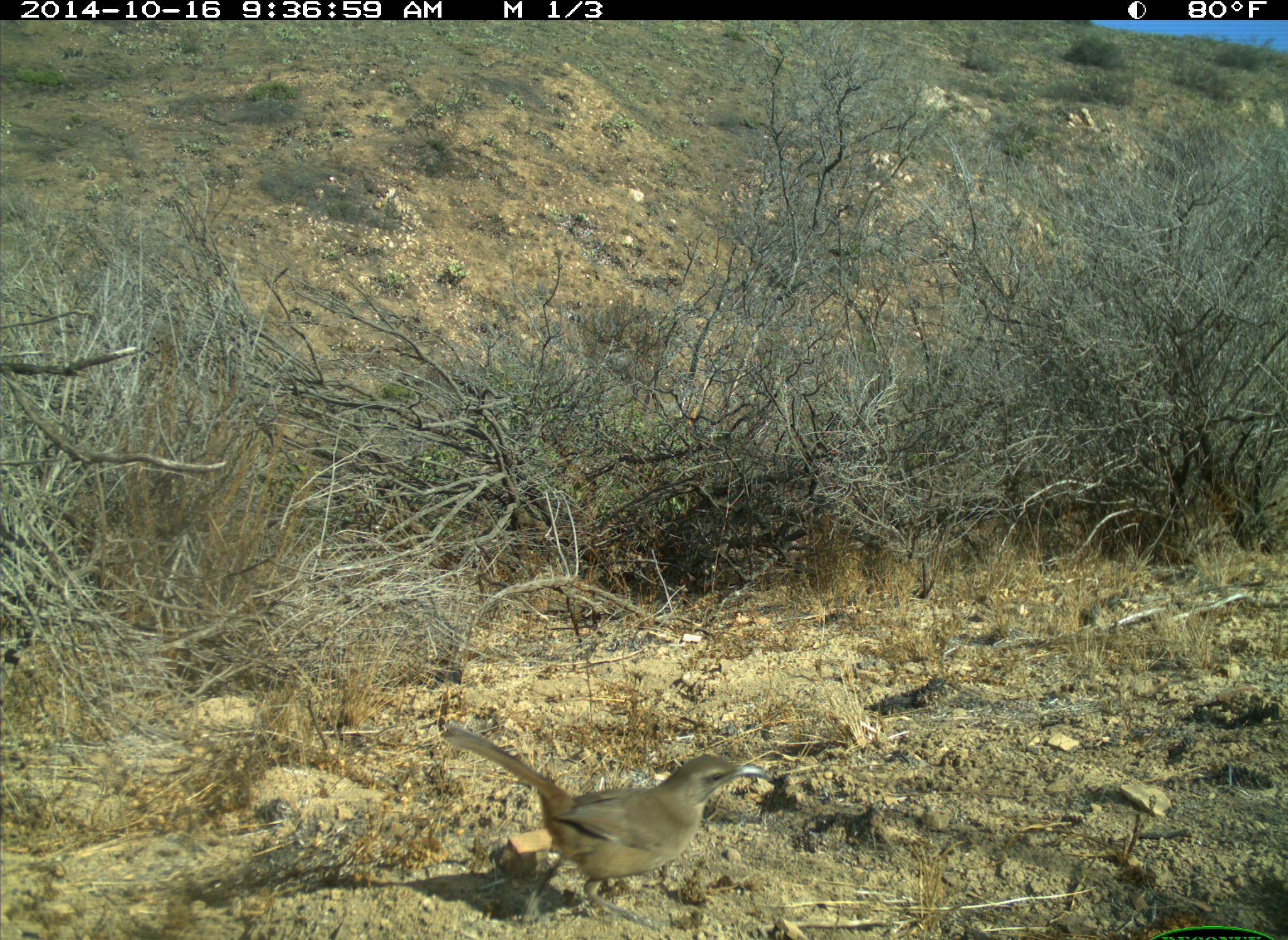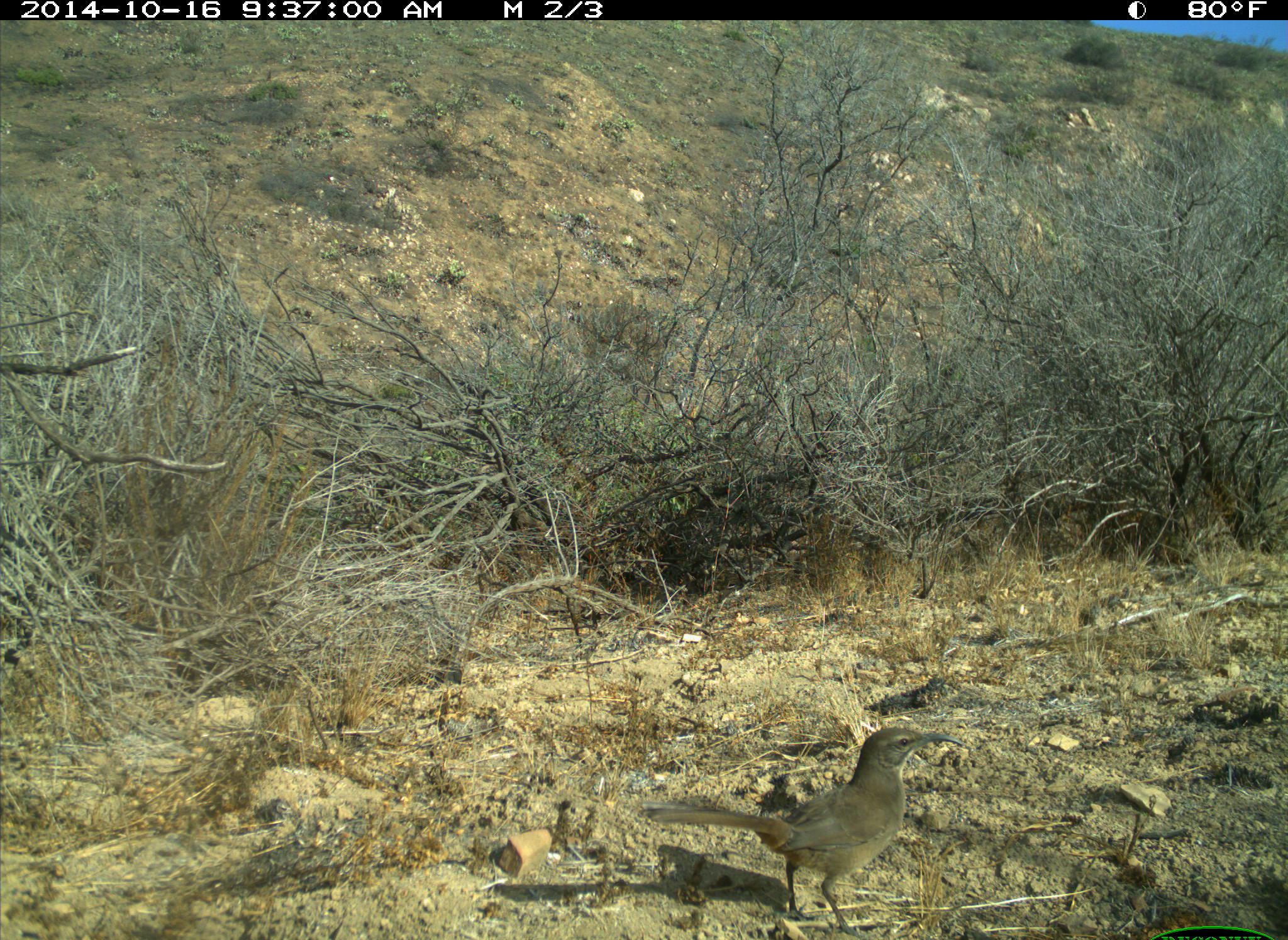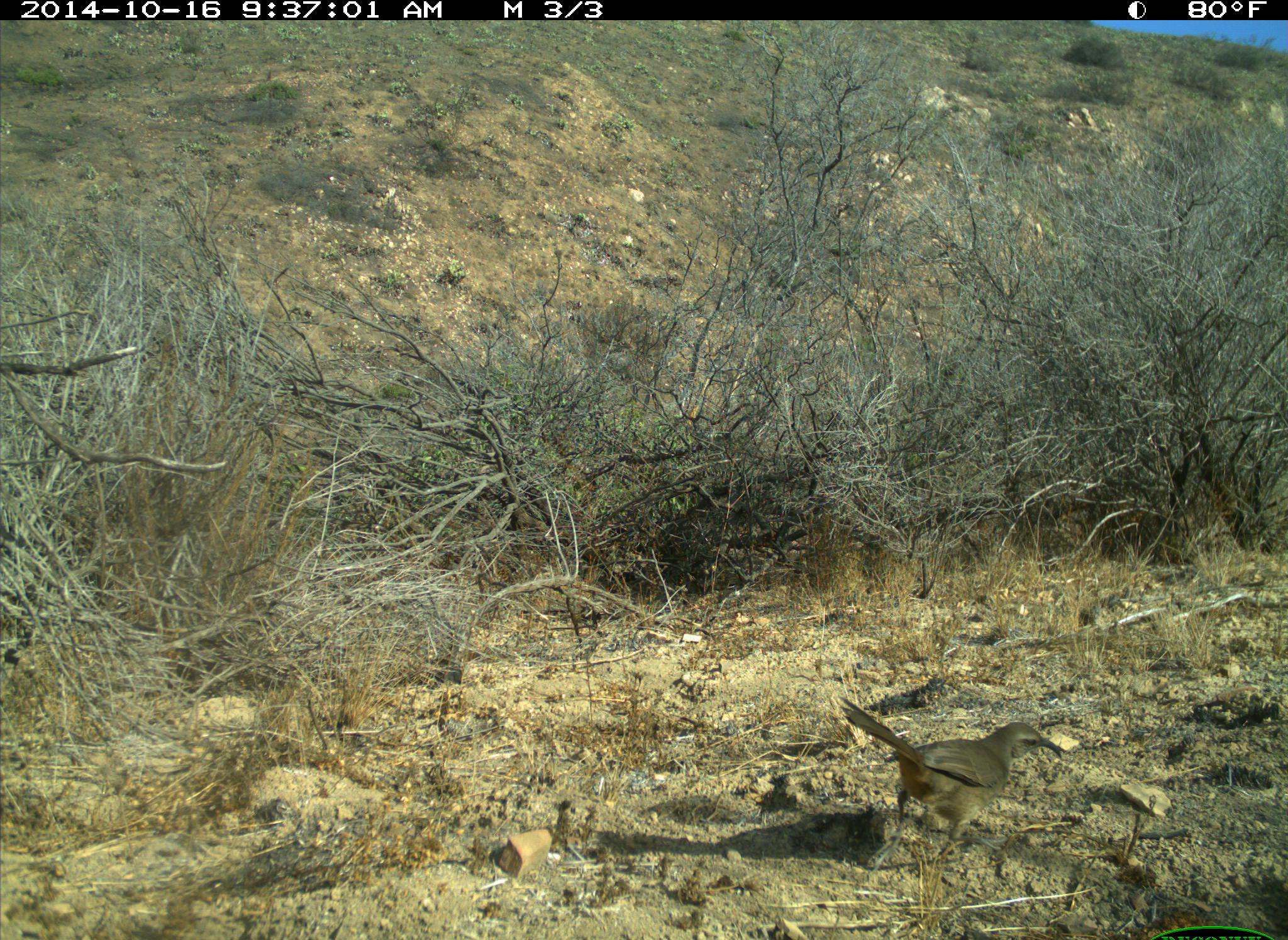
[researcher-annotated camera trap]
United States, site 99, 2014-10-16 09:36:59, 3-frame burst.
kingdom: Animalia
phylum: Chordata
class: Aves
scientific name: Aves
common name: bird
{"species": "bird (Aves)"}